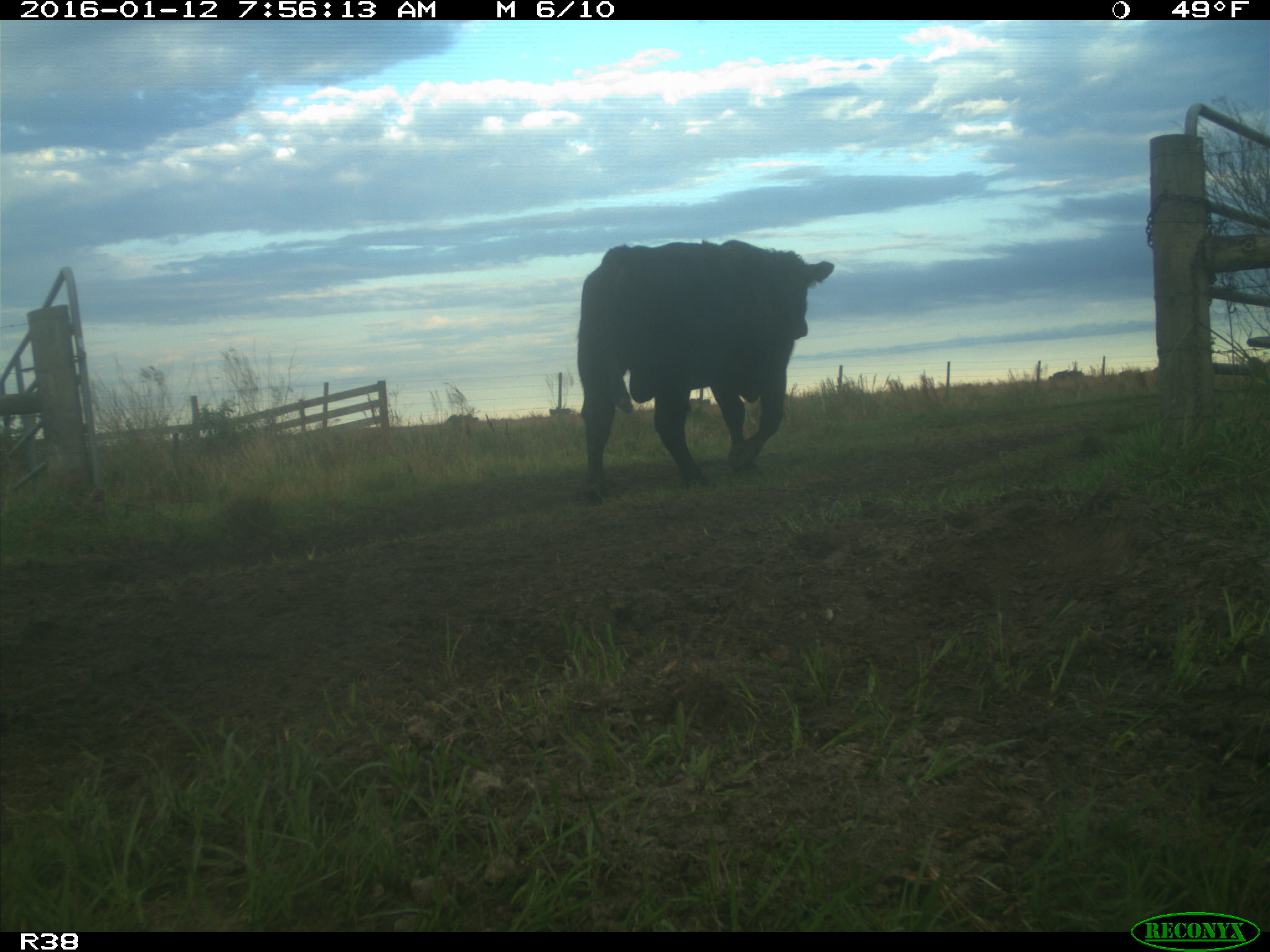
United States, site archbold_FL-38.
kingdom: Animalia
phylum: Chordata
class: Mammalia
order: Artiodactyla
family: Bovidae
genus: Bos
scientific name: Bos taurus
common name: domestic cow